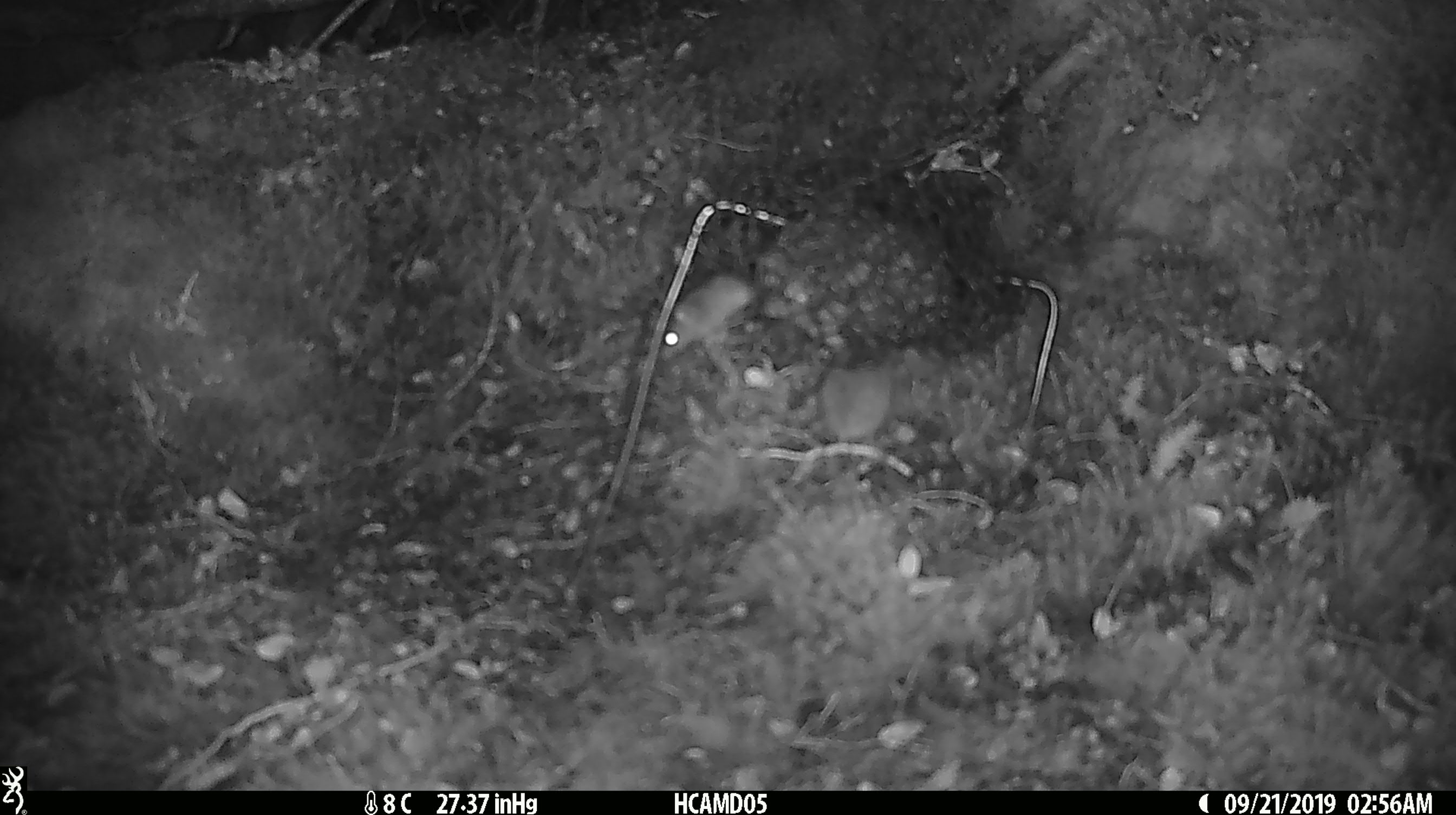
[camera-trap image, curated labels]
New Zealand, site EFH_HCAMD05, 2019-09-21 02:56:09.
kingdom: Animalia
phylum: Chordata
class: Mammalia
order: Rodentia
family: Muridae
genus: Mus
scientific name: Mus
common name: mouse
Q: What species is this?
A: Mouse (Mus).